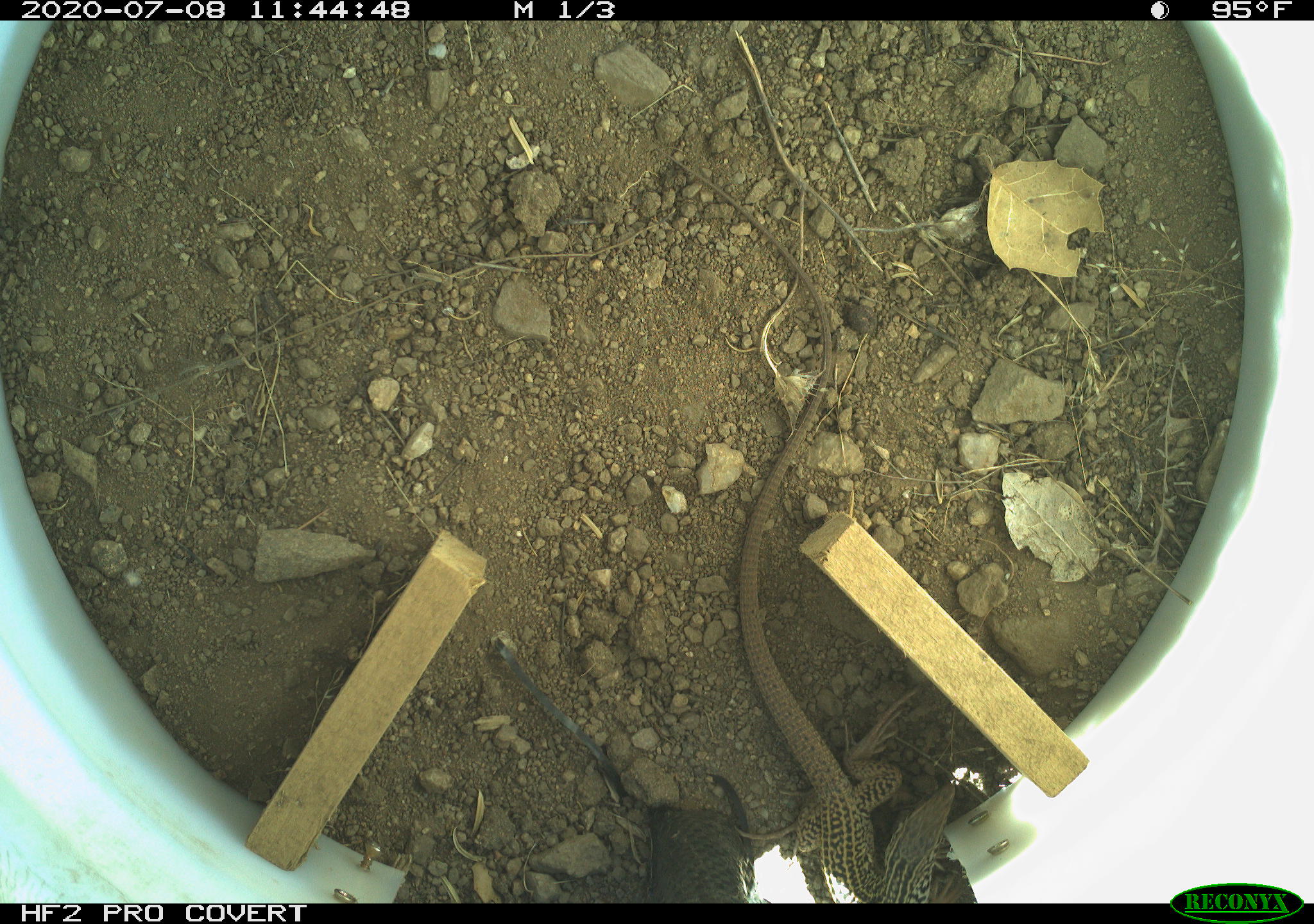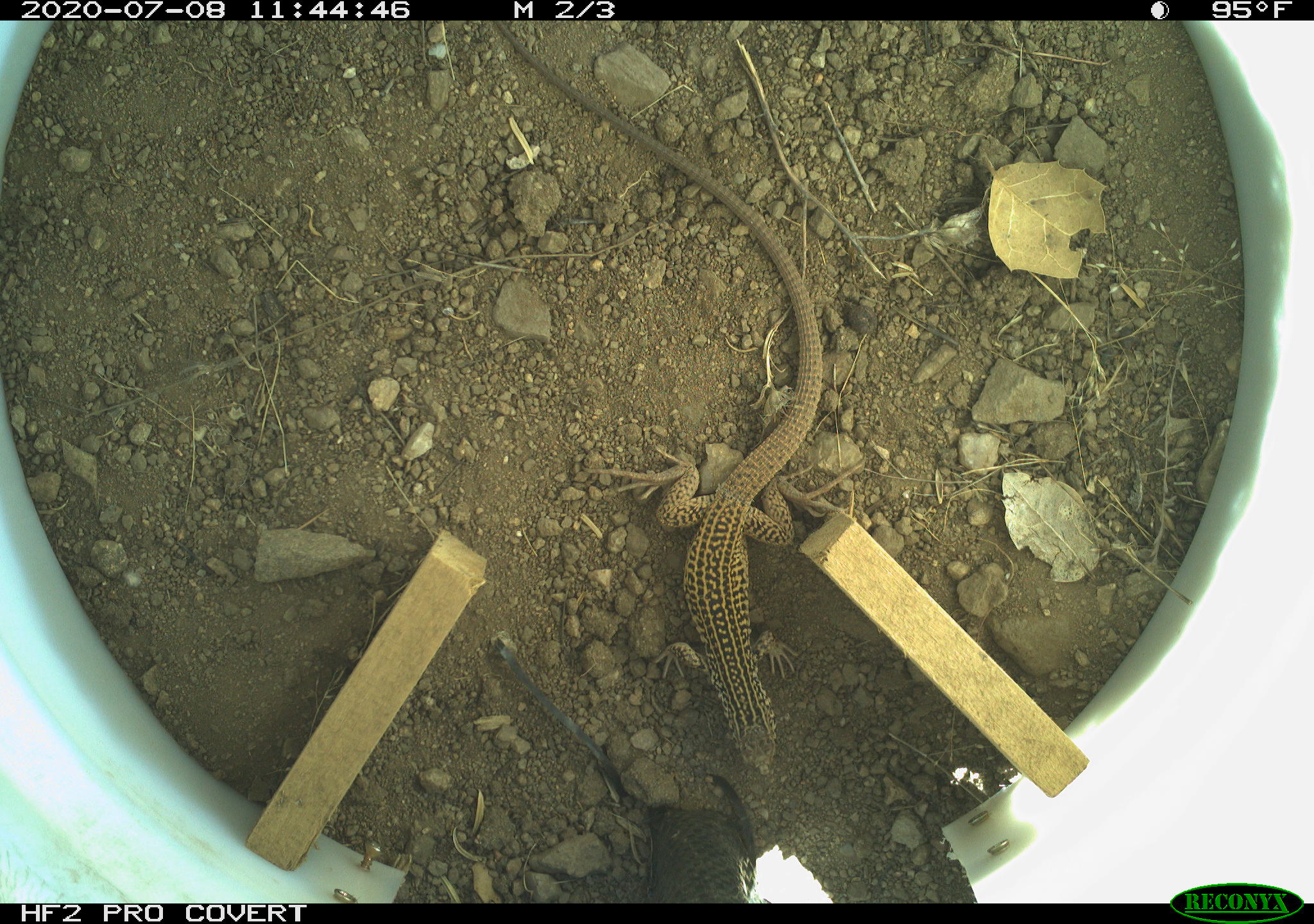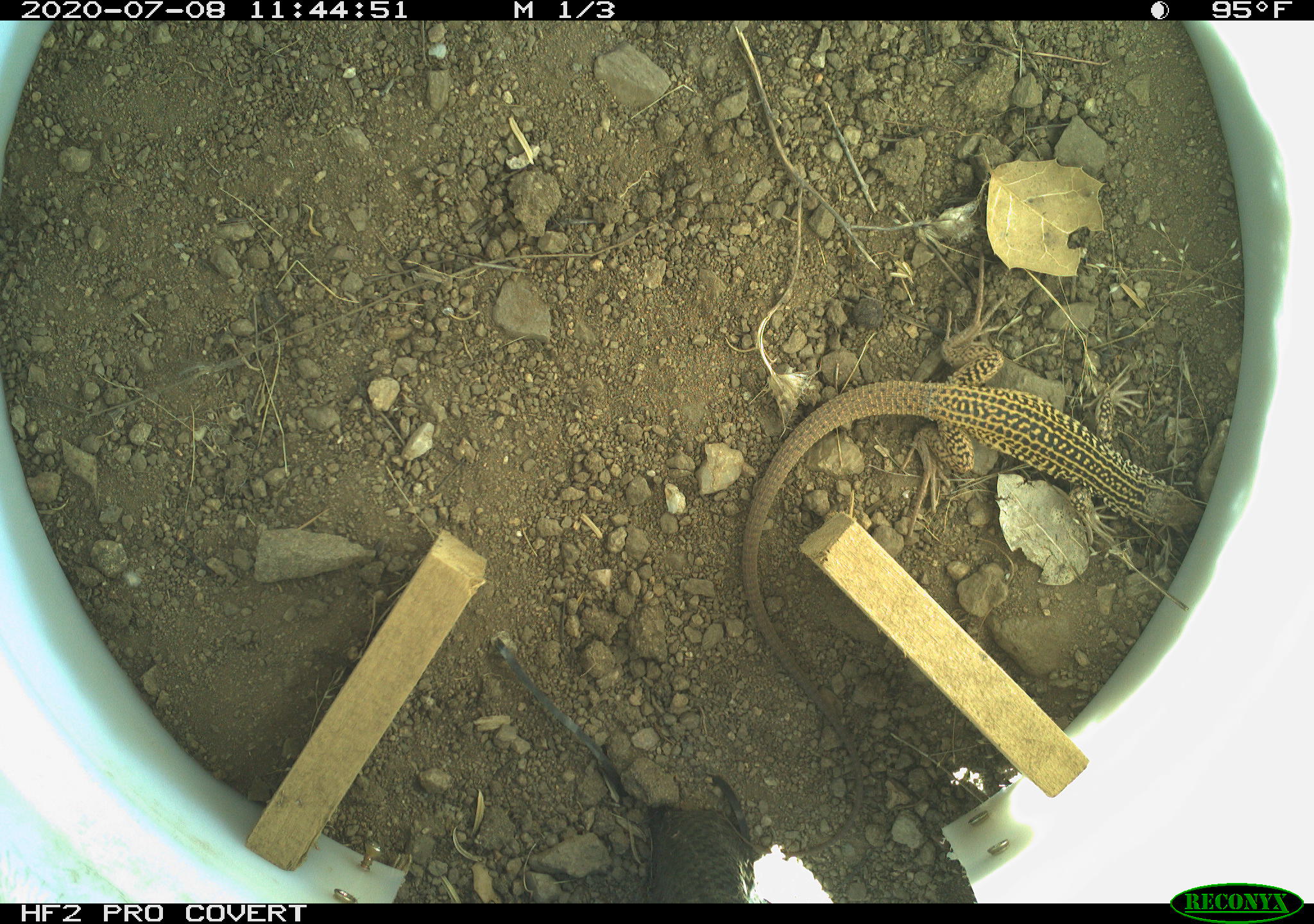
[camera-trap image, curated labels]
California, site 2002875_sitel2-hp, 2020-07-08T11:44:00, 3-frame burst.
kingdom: Animalia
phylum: Chordata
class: Reptilia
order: Squamata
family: Teiidae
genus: Aspidoscelis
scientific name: Aspidoscelis tigris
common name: western whiptail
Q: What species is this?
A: Western whiptail (Aspidoscelis tigris).